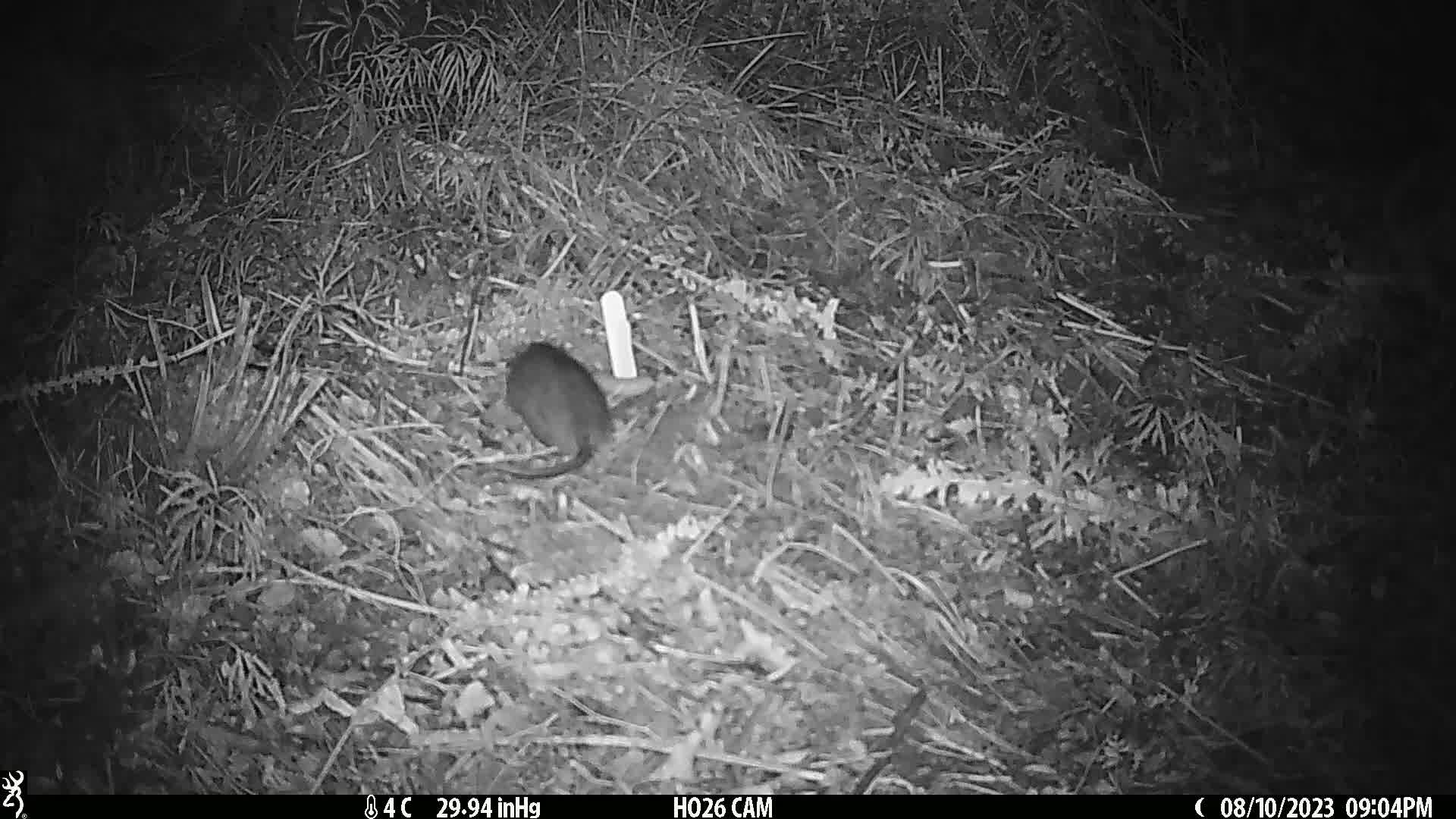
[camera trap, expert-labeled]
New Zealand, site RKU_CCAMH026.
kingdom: Animalia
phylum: Chordata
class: Mammalia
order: Rodentia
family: Muridae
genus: Rattus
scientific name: Rattus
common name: rat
Rat (Rattus).